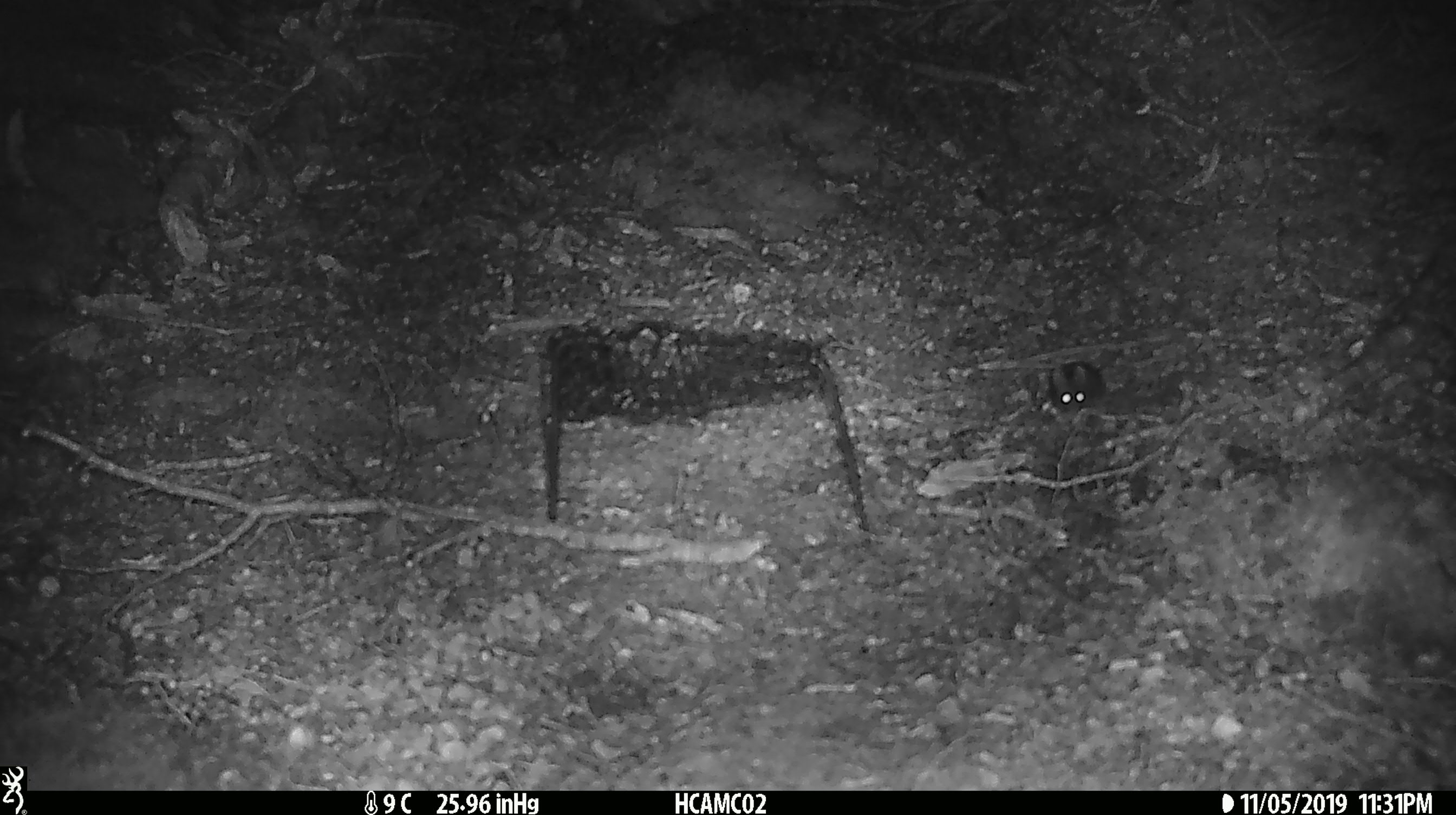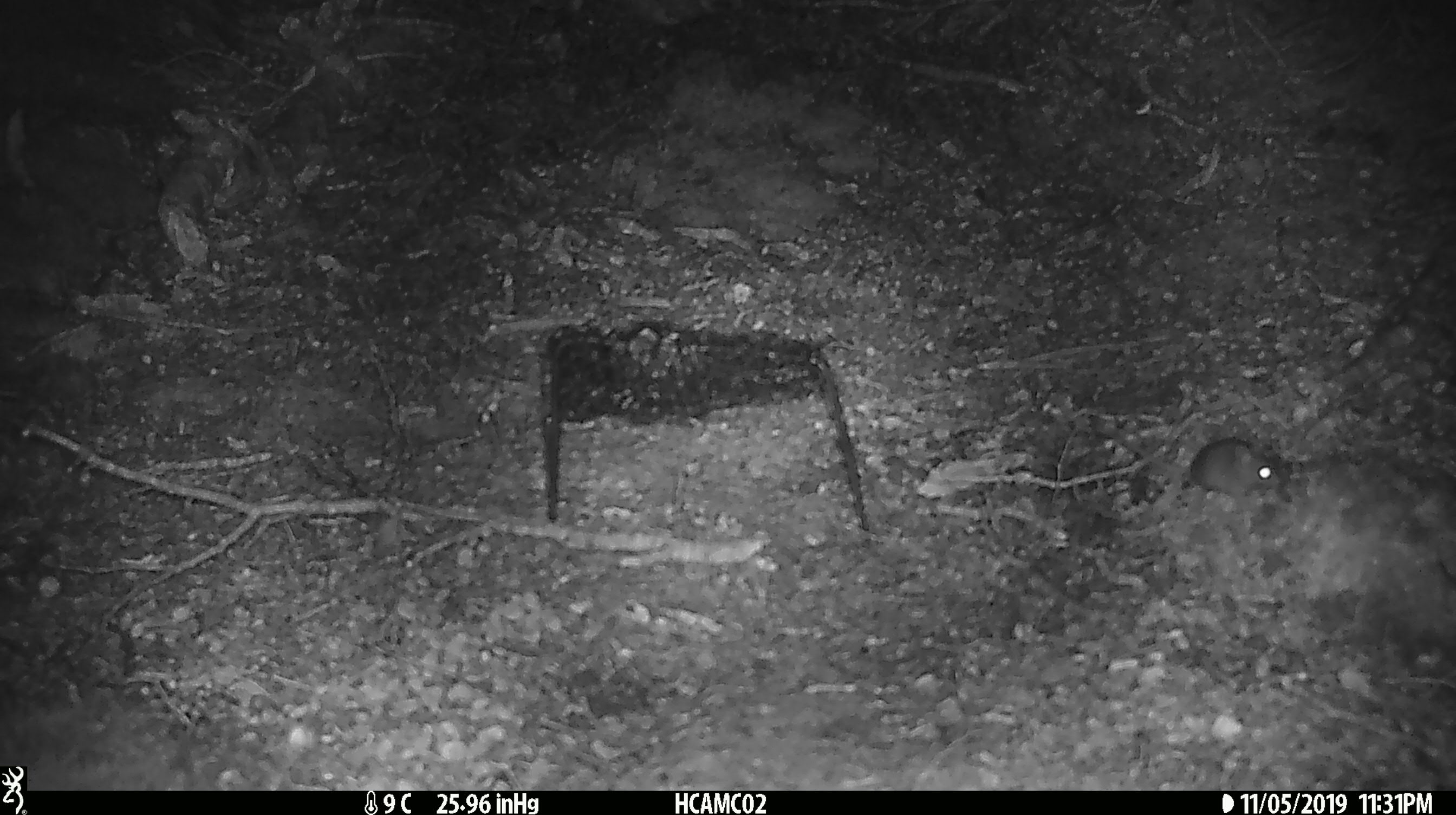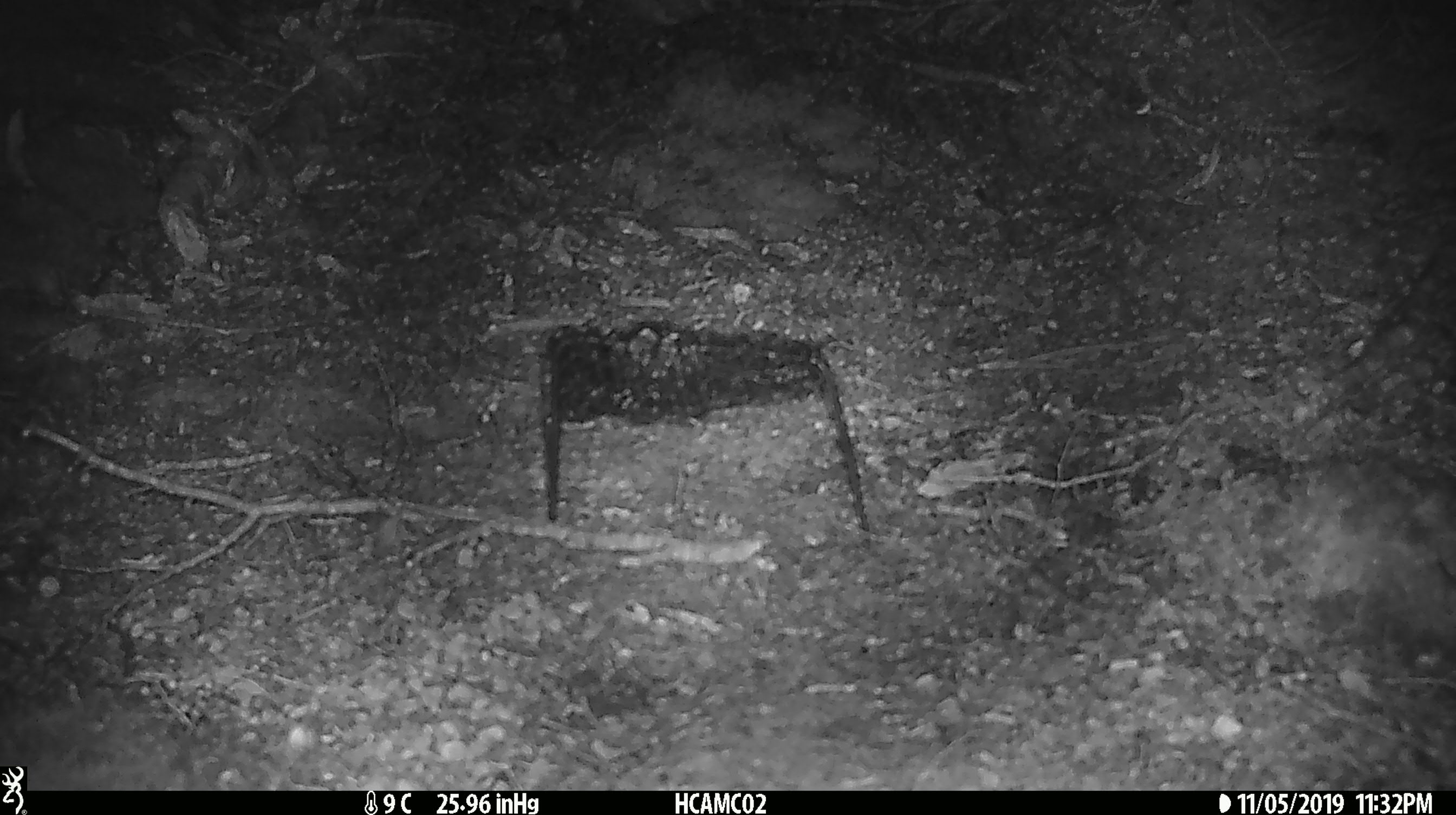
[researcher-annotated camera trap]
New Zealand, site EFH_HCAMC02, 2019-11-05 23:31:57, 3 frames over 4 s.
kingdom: Animalia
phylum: Chordata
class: Mammalia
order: Rodentia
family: Muridae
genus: Mus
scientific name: Mus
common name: mouse